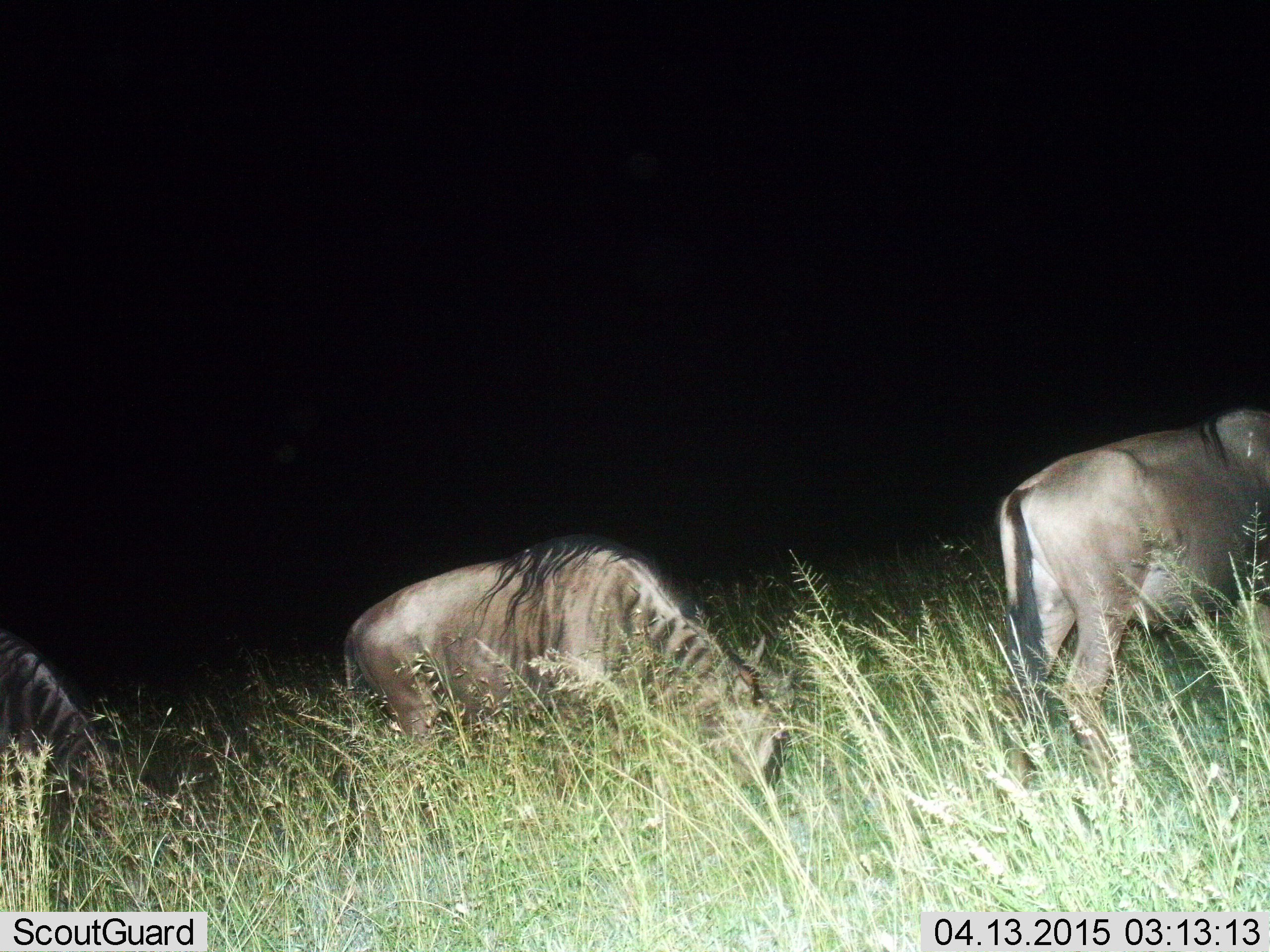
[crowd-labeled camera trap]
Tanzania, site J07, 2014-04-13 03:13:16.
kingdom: Animalia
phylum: Chordata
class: Mammalia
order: Artiodactyla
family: Bovidae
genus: Connochaetes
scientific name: Connochaetes taurinus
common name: blue wildebeest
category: wildebeest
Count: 3.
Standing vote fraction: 50%.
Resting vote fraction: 10%.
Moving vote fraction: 0%.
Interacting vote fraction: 0%.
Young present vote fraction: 0%.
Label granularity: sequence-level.